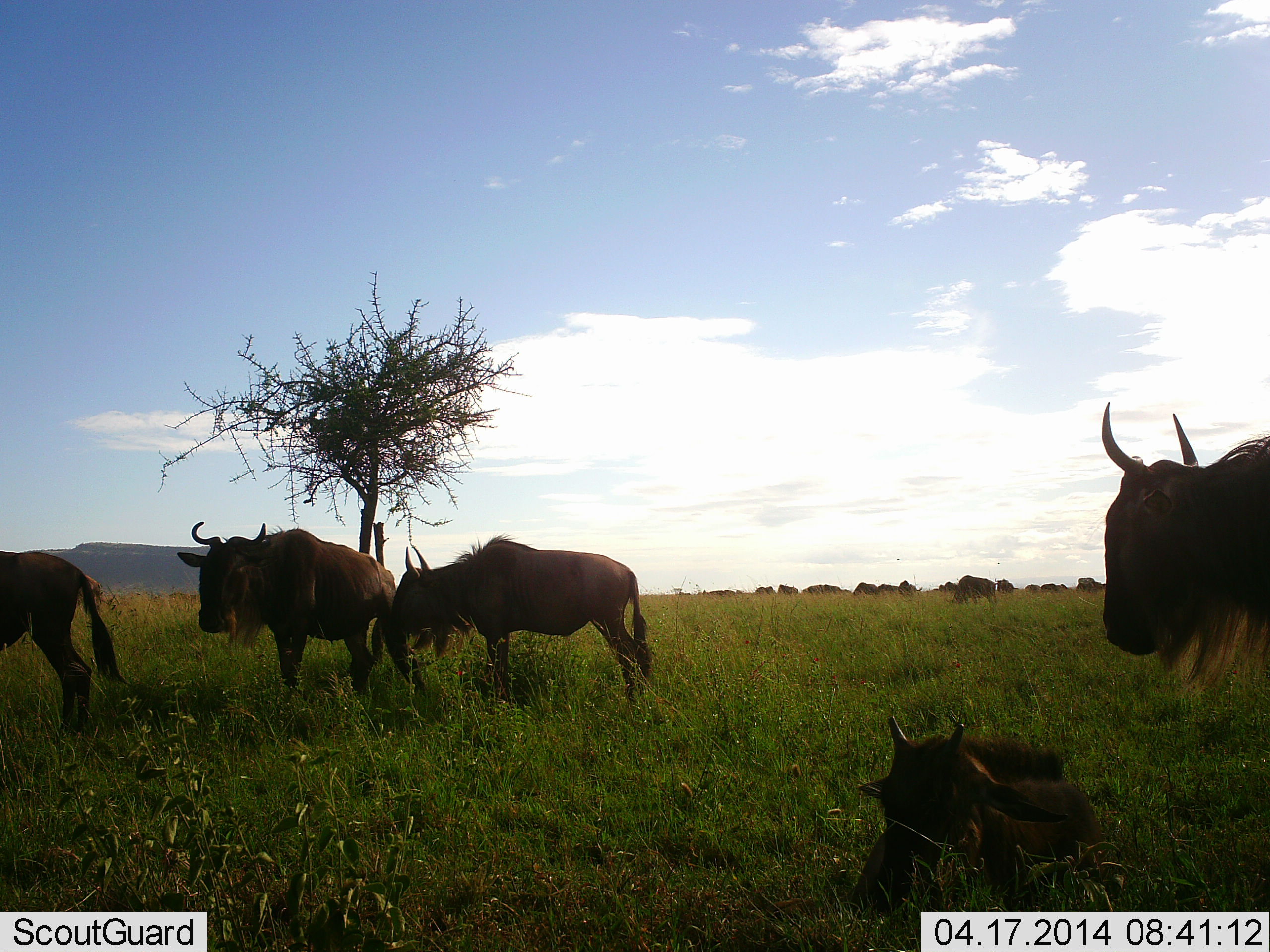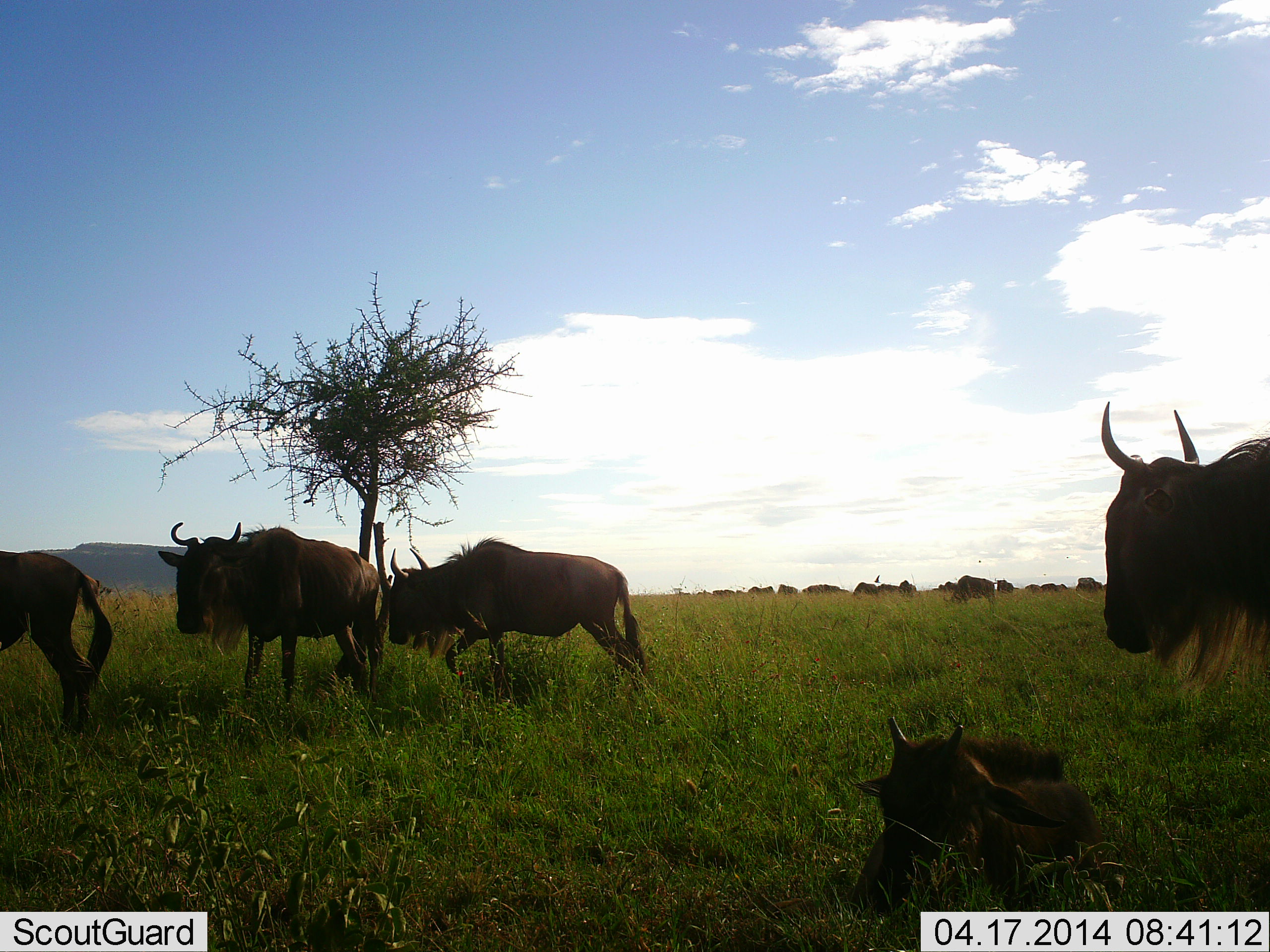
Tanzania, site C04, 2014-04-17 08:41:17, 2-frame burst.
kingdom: Animalia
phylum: Chordata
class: Mammalia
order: Artiodactyla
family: Bovidae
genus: Connochaetes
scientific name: Connochaetes taurinus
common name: blue wildebeest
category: wildebeest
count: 11-50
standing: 82%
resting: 100%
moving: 64%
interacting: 0%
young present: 64%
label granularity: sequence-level